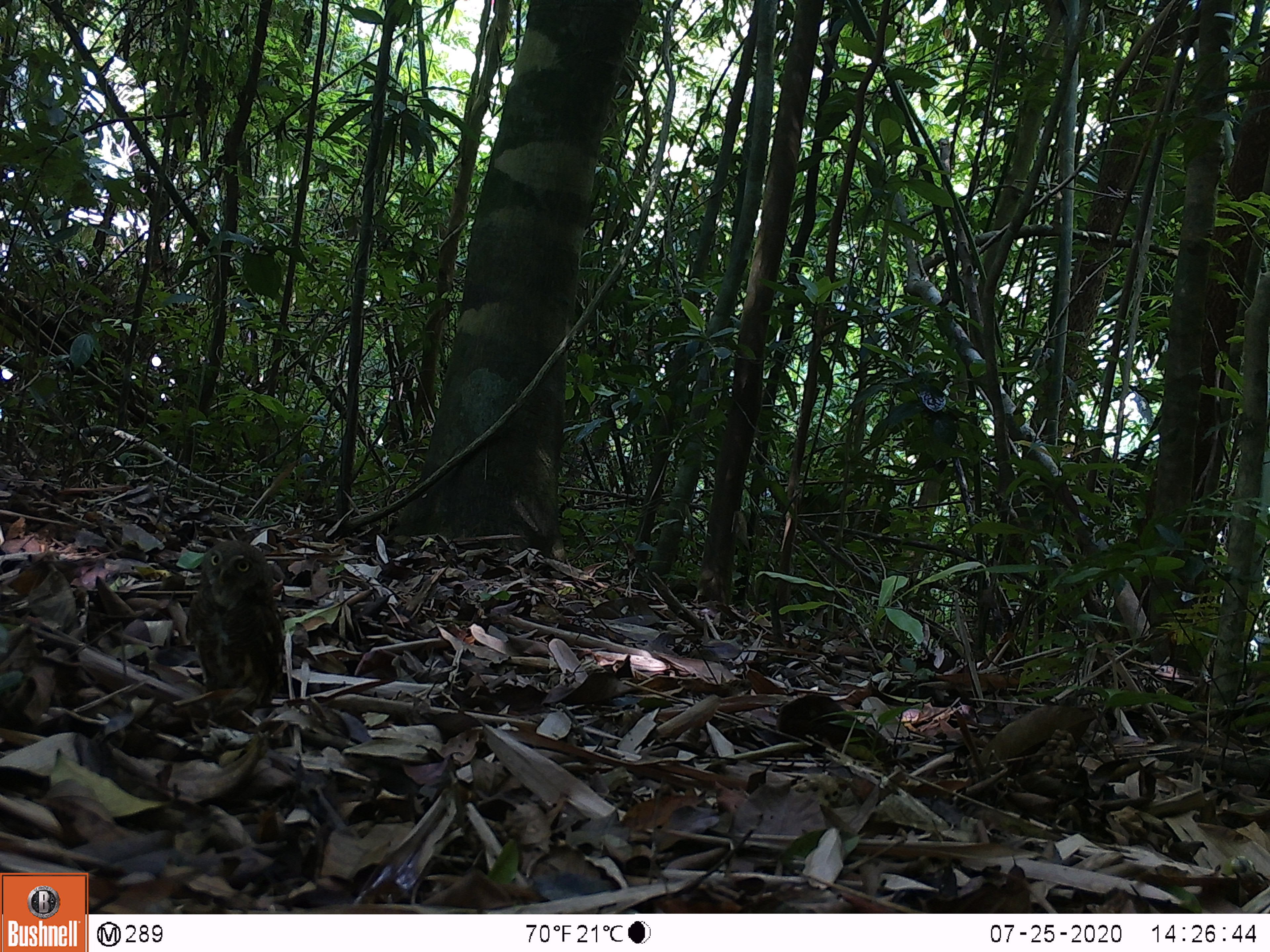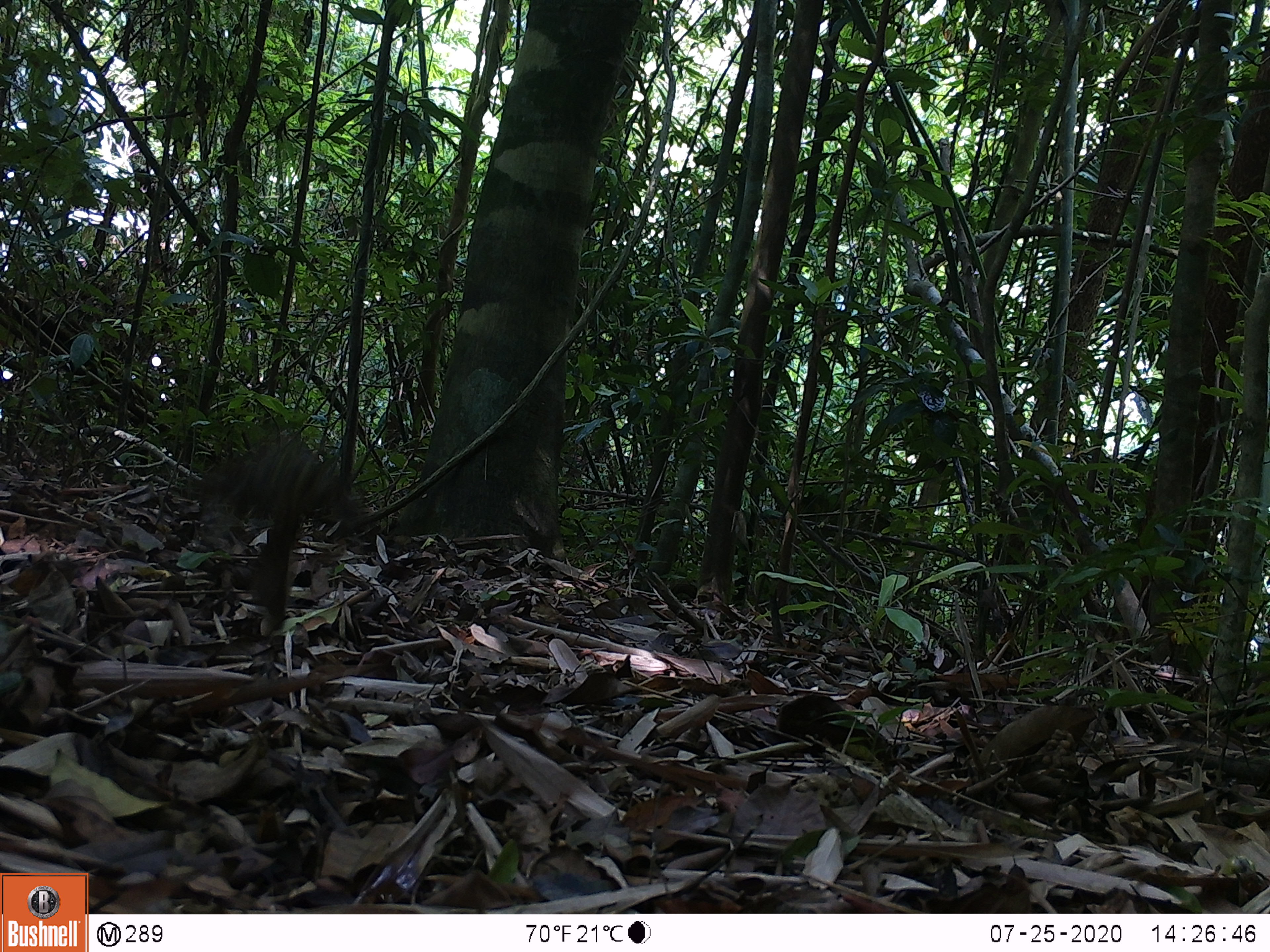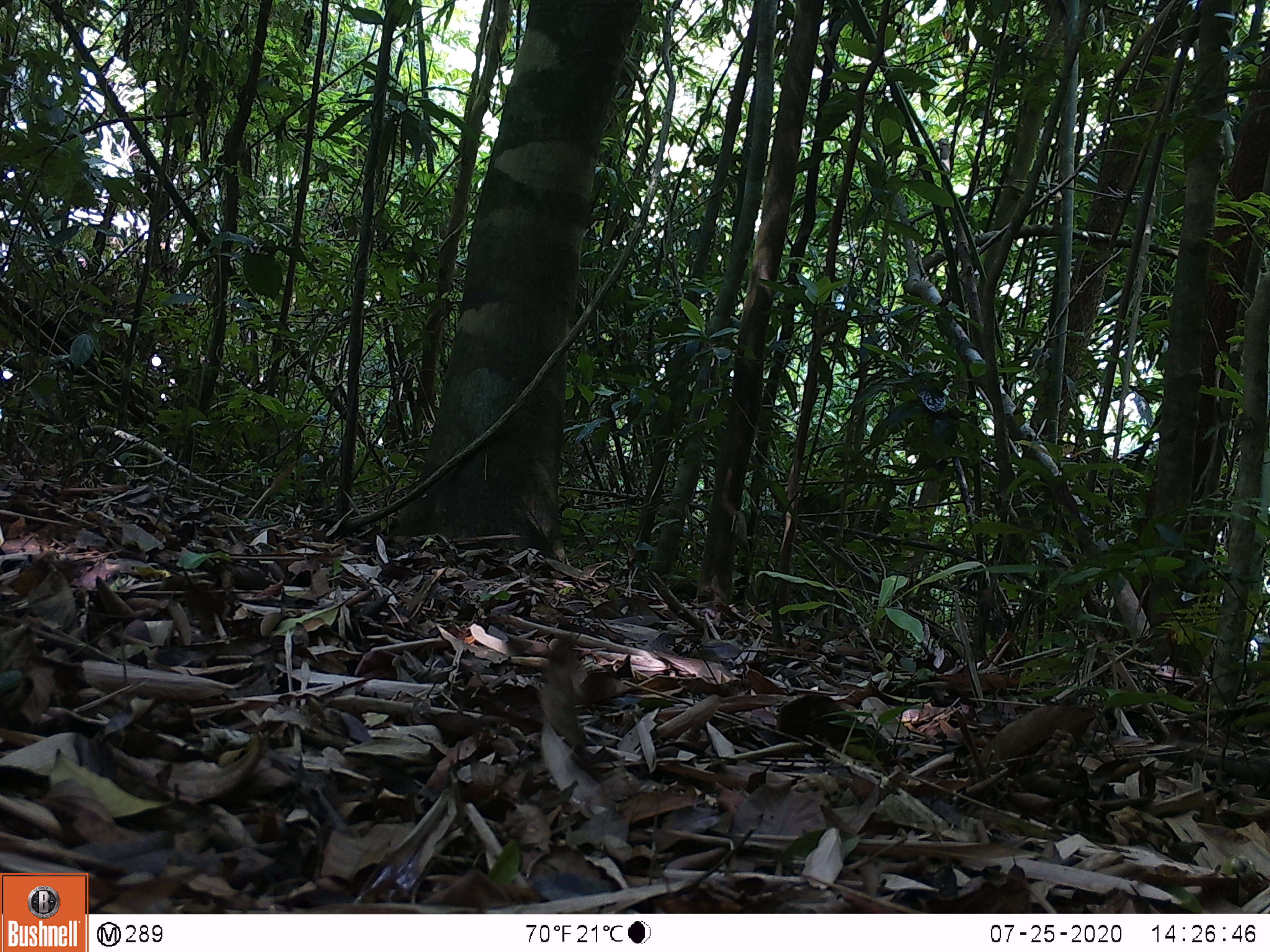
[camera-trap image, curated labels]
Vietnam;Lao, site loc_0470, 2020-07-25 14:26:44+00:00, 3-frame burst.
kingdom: Animalia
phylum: Chordata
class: Aves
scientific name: Aves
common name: bird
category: unidentified bird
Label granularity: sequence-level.